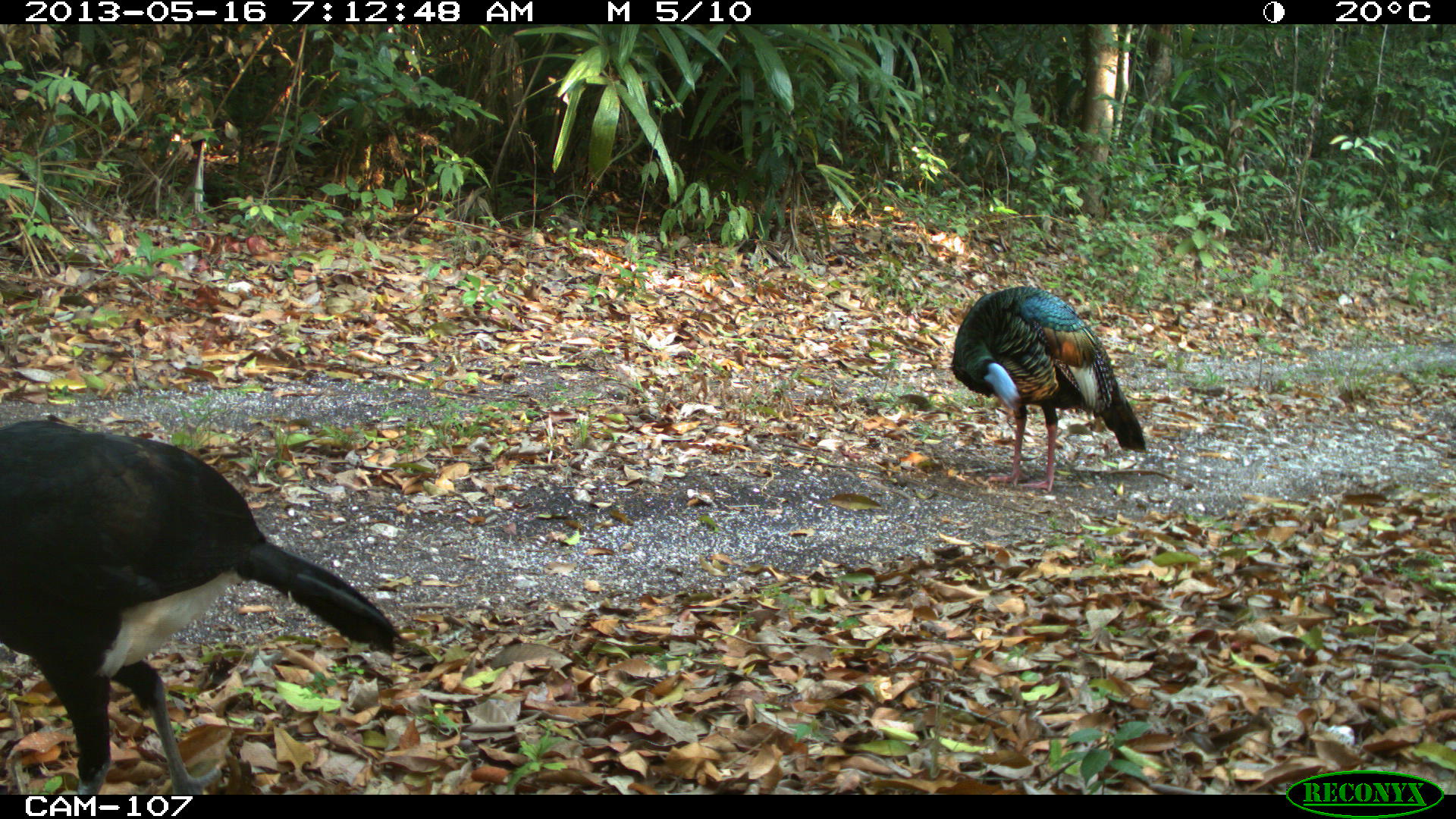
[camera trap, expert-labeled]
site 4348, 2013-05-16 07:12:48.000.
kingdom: Animalia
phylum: Chordata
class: Aves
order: Galliformes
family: Cracidae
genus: Crax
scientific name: Crax rubra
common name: great curassow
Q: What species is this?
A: Crax rubra (great curassow).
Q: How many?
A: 1.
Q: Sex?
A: Male.